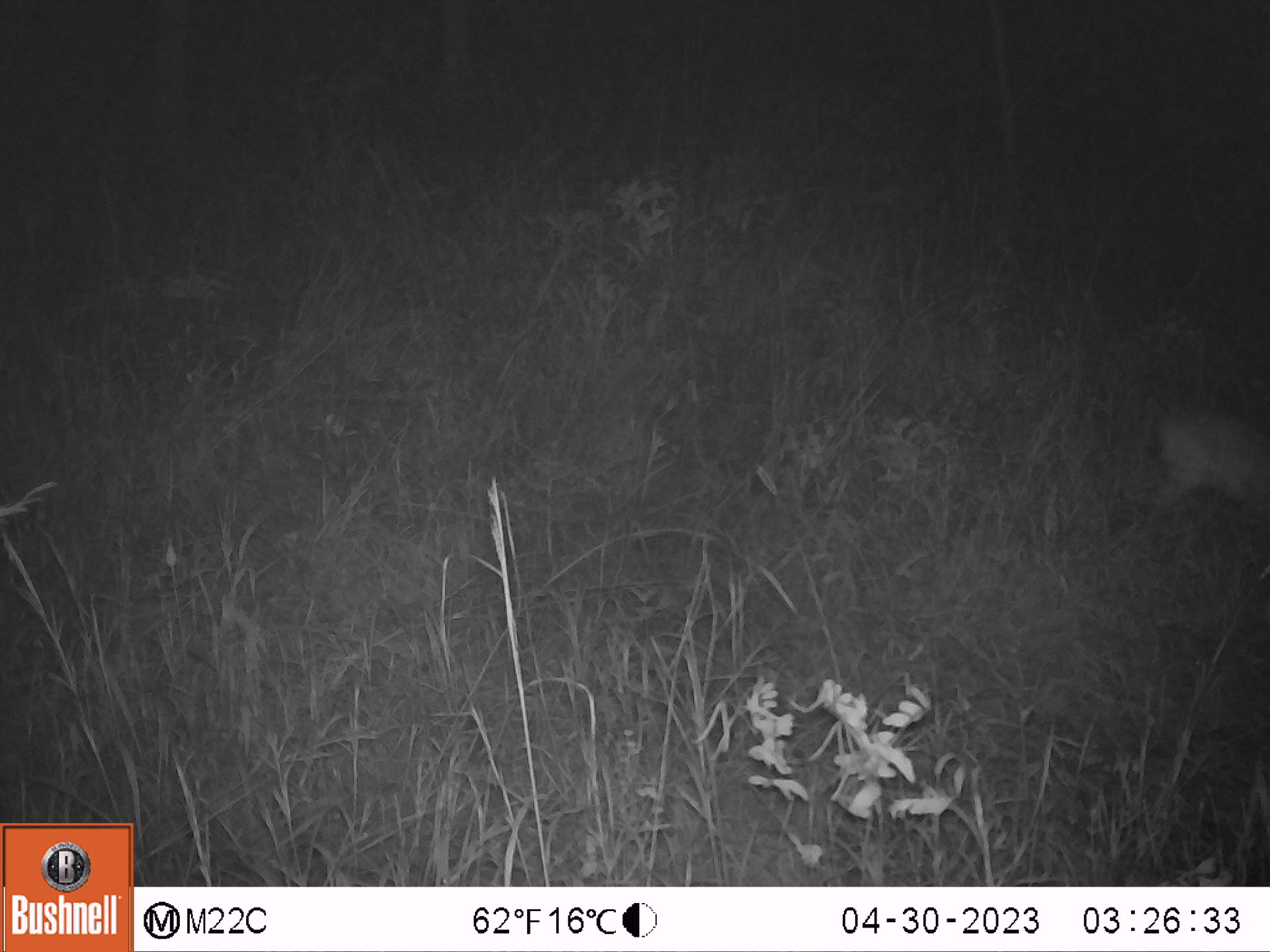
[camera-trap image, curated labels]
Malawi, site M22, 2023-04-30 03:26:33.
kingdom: Animalia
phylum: Chordata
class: Mammalia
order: Artiodactyla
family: Bovidae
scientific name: Antilopinae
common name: small antelope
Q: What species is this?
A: Small antelope (Antilopinae).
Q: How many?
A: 1.